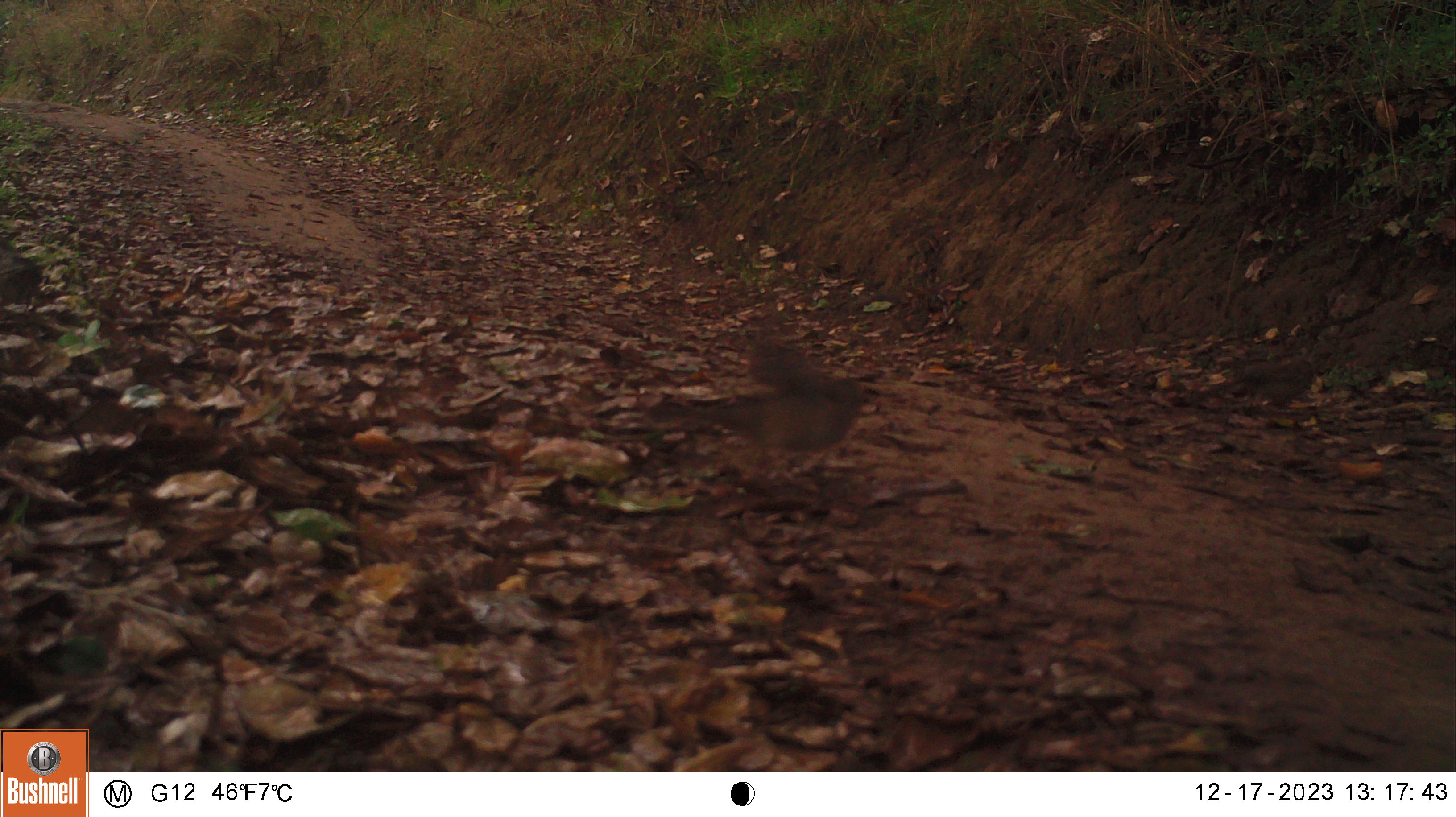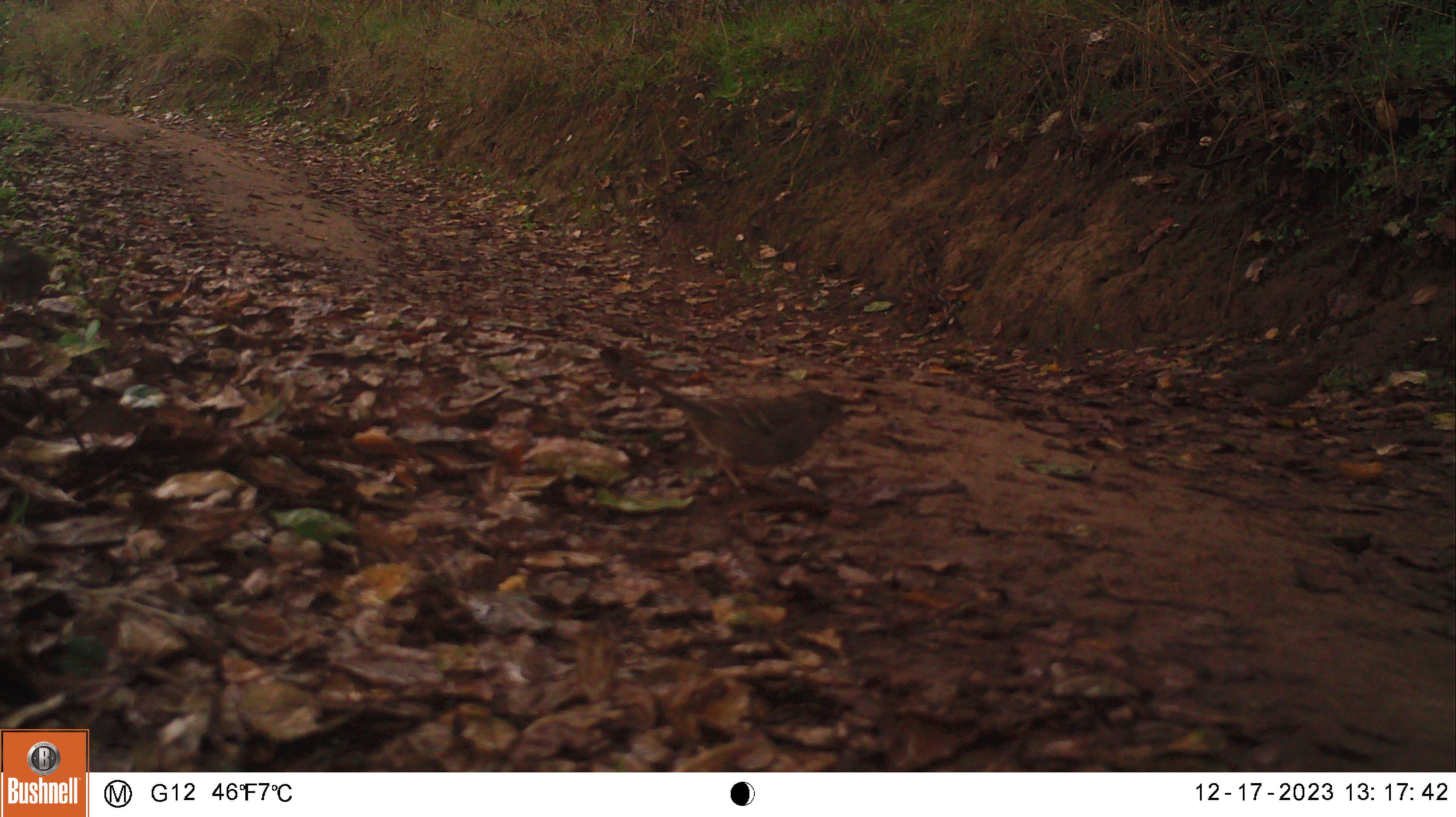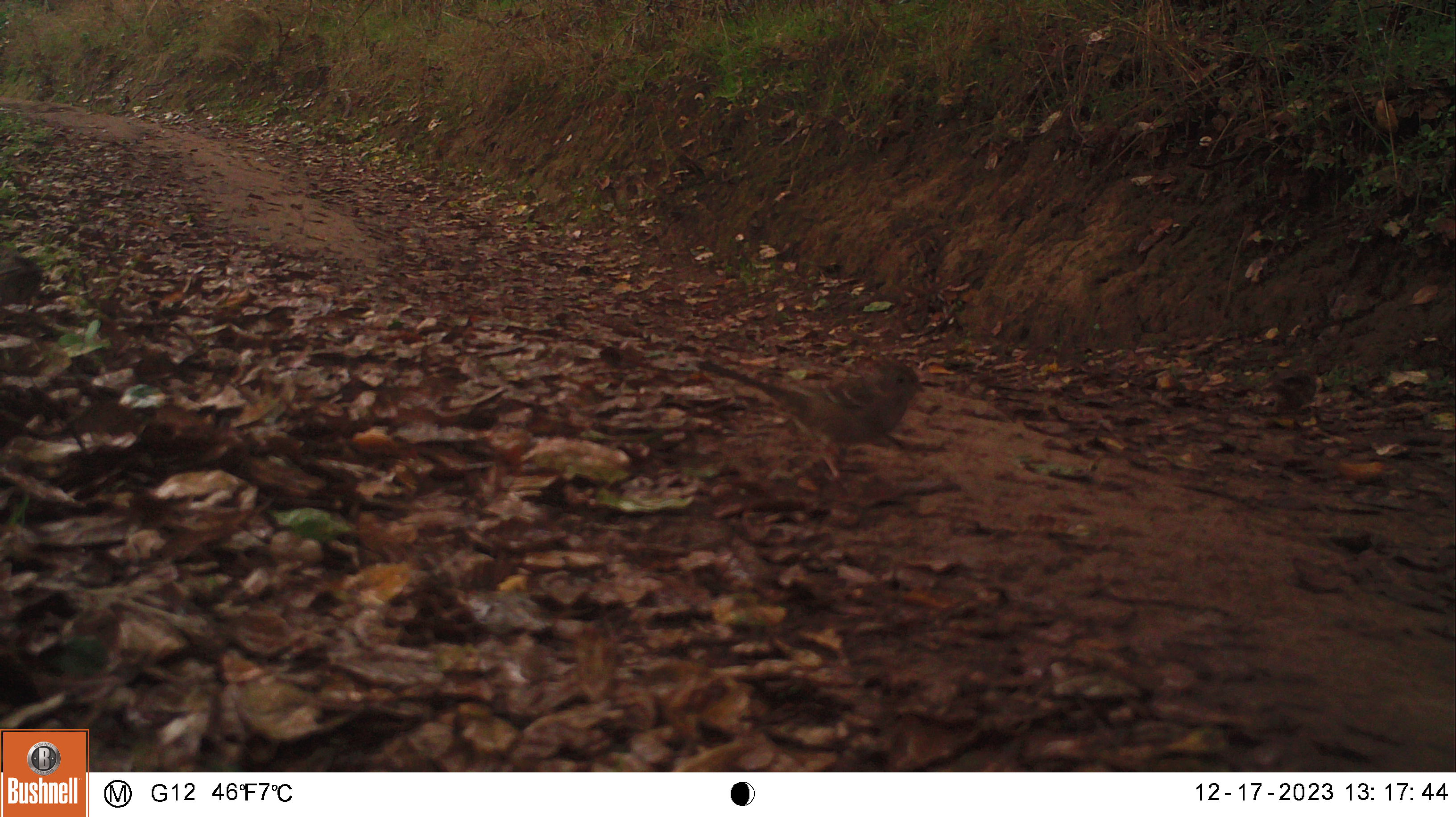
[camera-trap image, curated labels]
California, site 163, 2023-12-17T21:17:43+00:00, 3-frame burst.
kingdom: Animalia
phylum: Chordata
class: Aves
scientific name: Aves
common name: bird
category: unknown bird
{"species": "unknown bird (bird) (Aves)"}